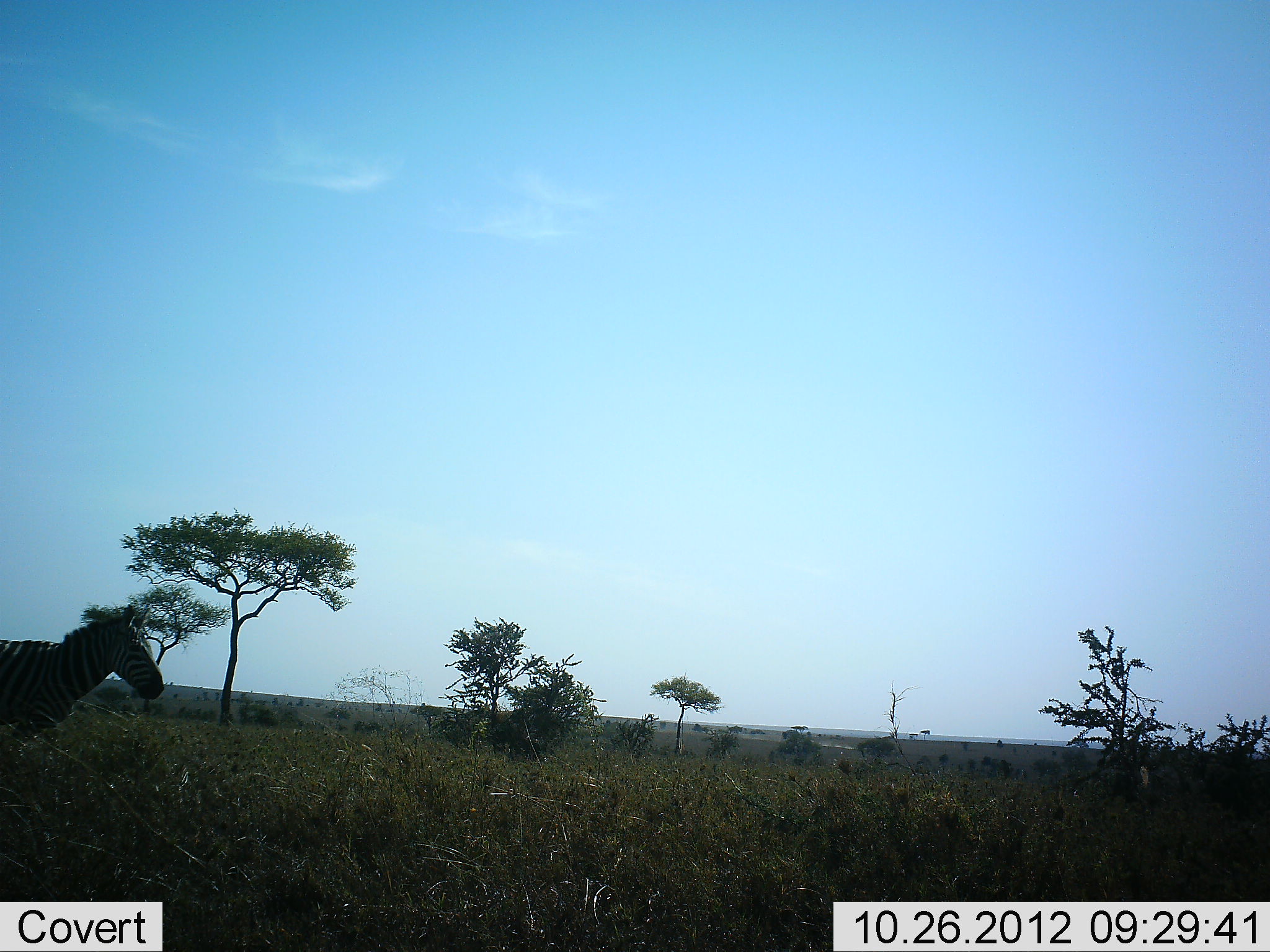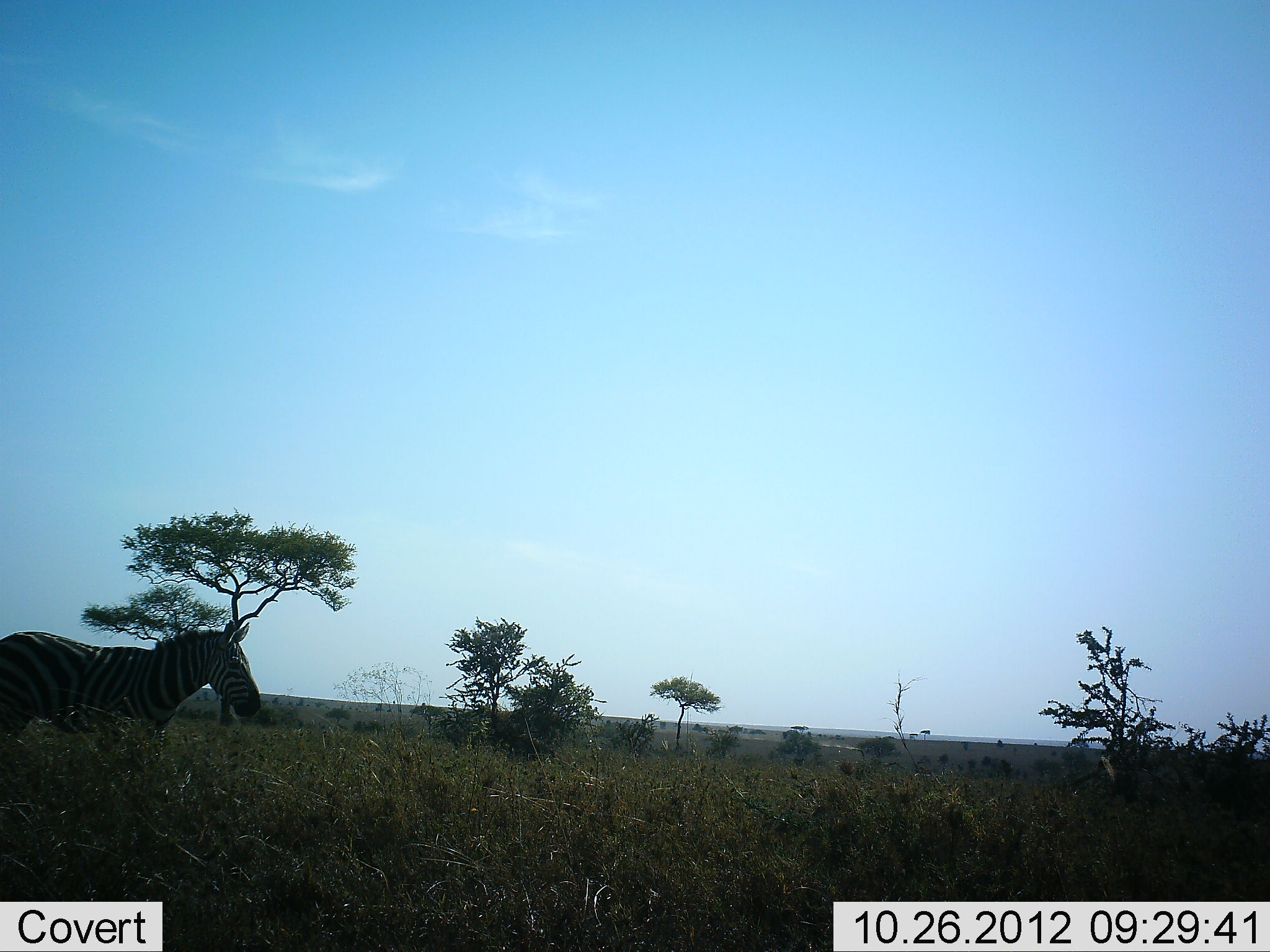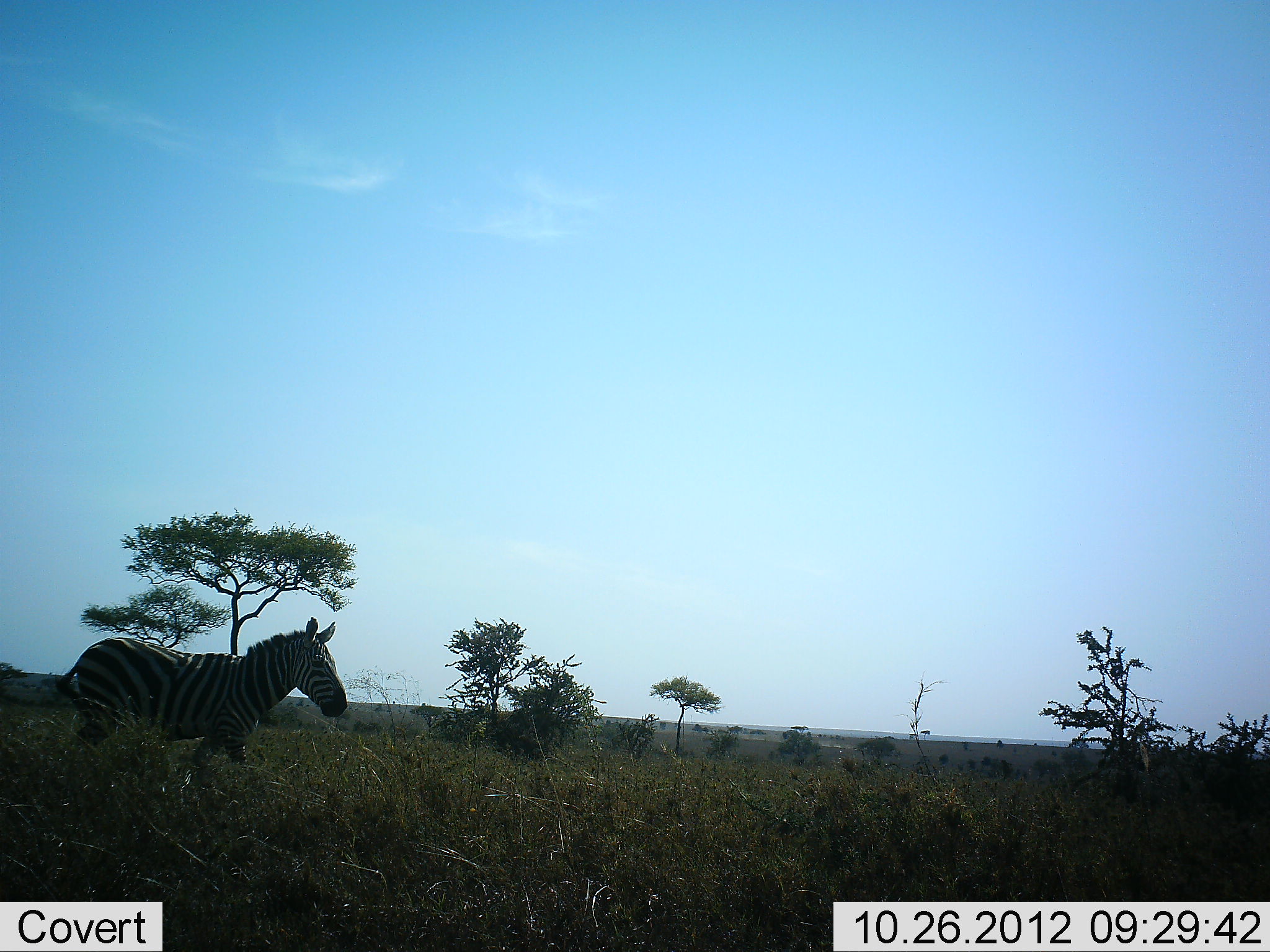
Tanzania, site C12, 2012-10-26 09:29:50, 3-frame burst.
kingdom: Animalia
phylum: Chordata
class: Mammalia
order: Perissodactyla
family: Equidae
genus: Equus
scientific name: Equus quagga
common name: plains zebra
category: zebra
Zebra (plains zebra) (Equus quagga), count 1. Behavior (volunteer vote fractions): standing 10%, resting 0%, moving 90%, interacting 0%. Young present (vote fraction): 0%. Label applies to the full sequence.